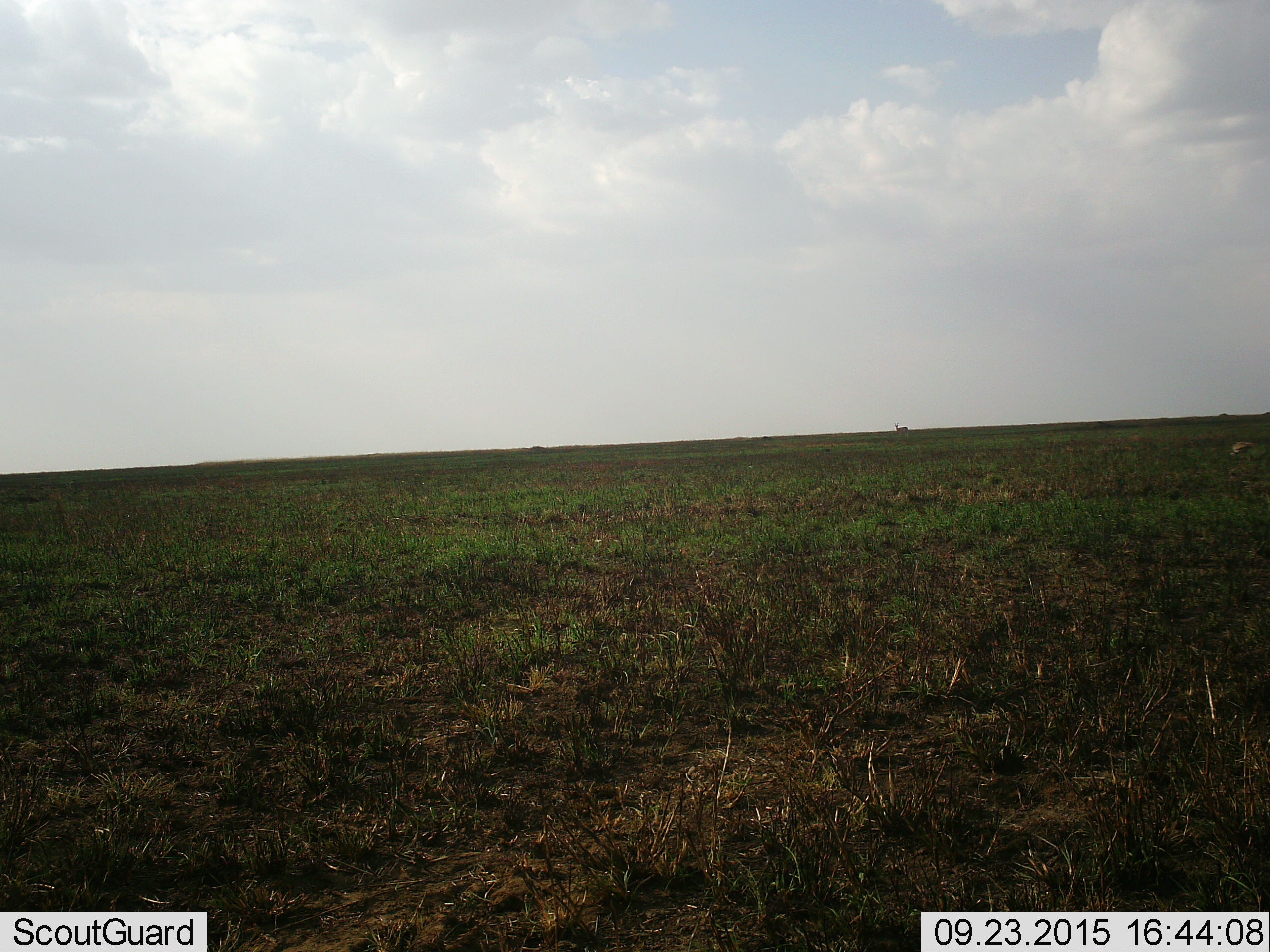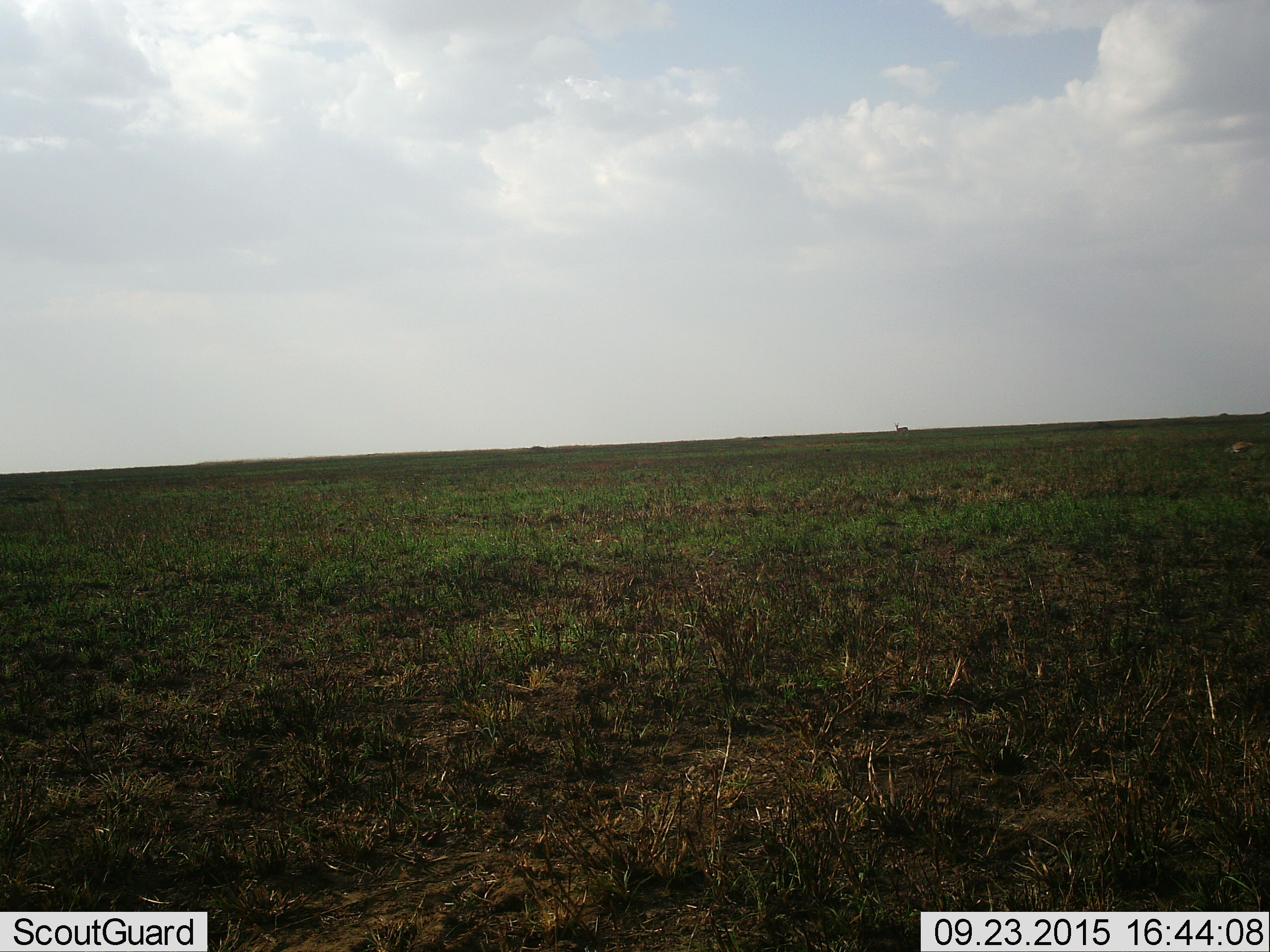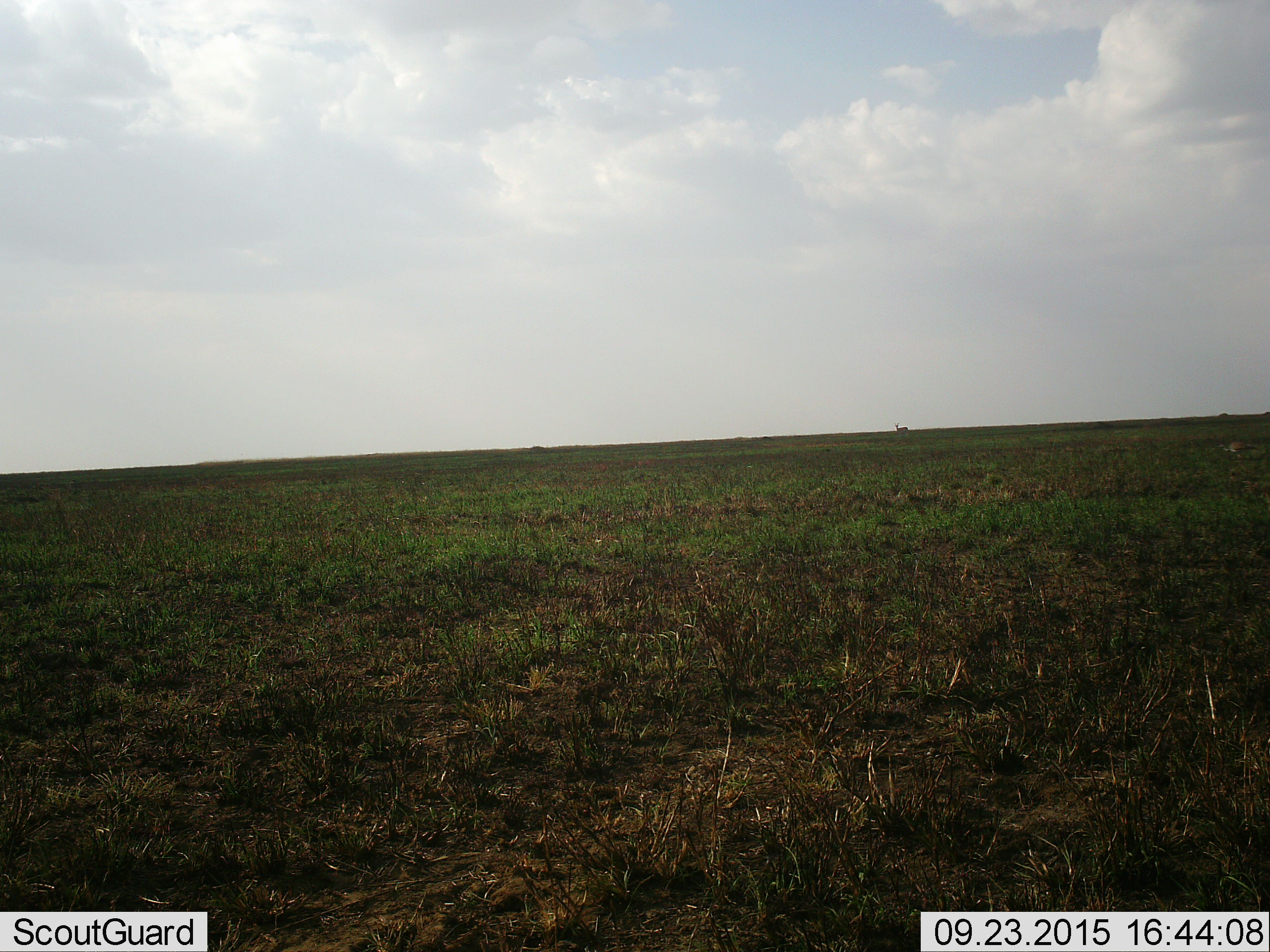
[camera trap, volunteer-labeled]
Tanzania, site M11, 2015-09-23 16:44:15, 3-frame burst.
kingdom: Animalia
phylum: Chordata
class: Mammalia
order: Artiodactyla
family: Bovidae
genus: Eudorcas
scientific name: Eudorcas thomsonii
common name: thomson's gazelle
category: gazellethomsons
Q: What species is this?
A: Gazellethomsons (thomson's gazelle) (Eudorcas thomsonii).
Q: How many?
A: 1.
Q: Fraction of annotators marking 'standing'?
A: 100%.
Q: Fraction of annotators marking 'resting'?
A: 0%.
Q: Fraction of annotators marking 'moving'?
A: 0%.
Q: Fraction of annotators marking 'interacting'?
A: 0%.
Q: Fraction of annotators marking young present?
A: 0%.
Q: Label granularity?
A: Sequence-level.